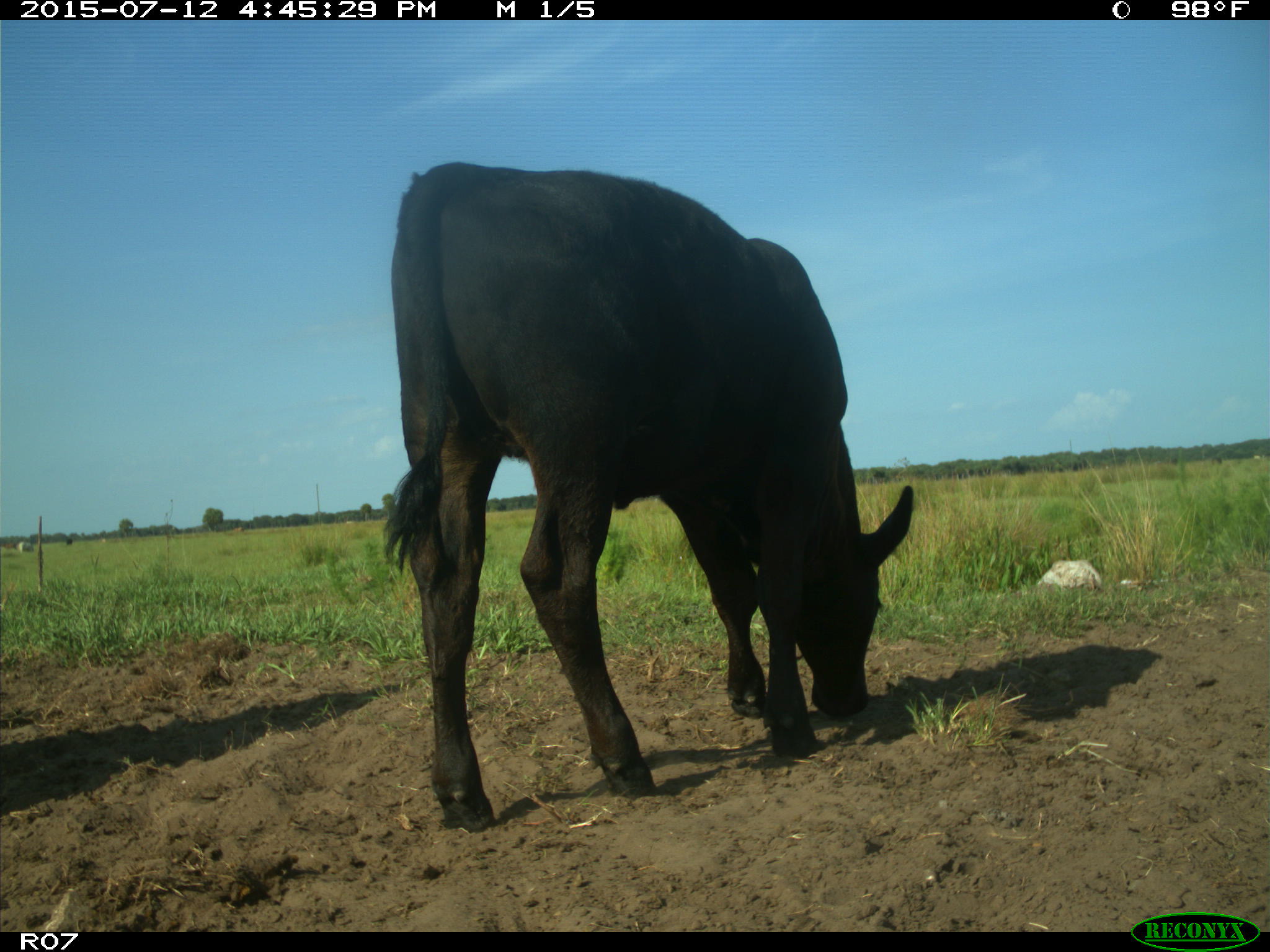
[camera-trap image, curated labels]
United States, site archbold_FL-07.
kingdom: Animalia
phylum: Chordata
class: Mammalia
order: Artiodactyla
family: Bovidae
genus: Bos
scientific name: Bos taurus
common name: domestic cow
Bos taurus (domestic cow).